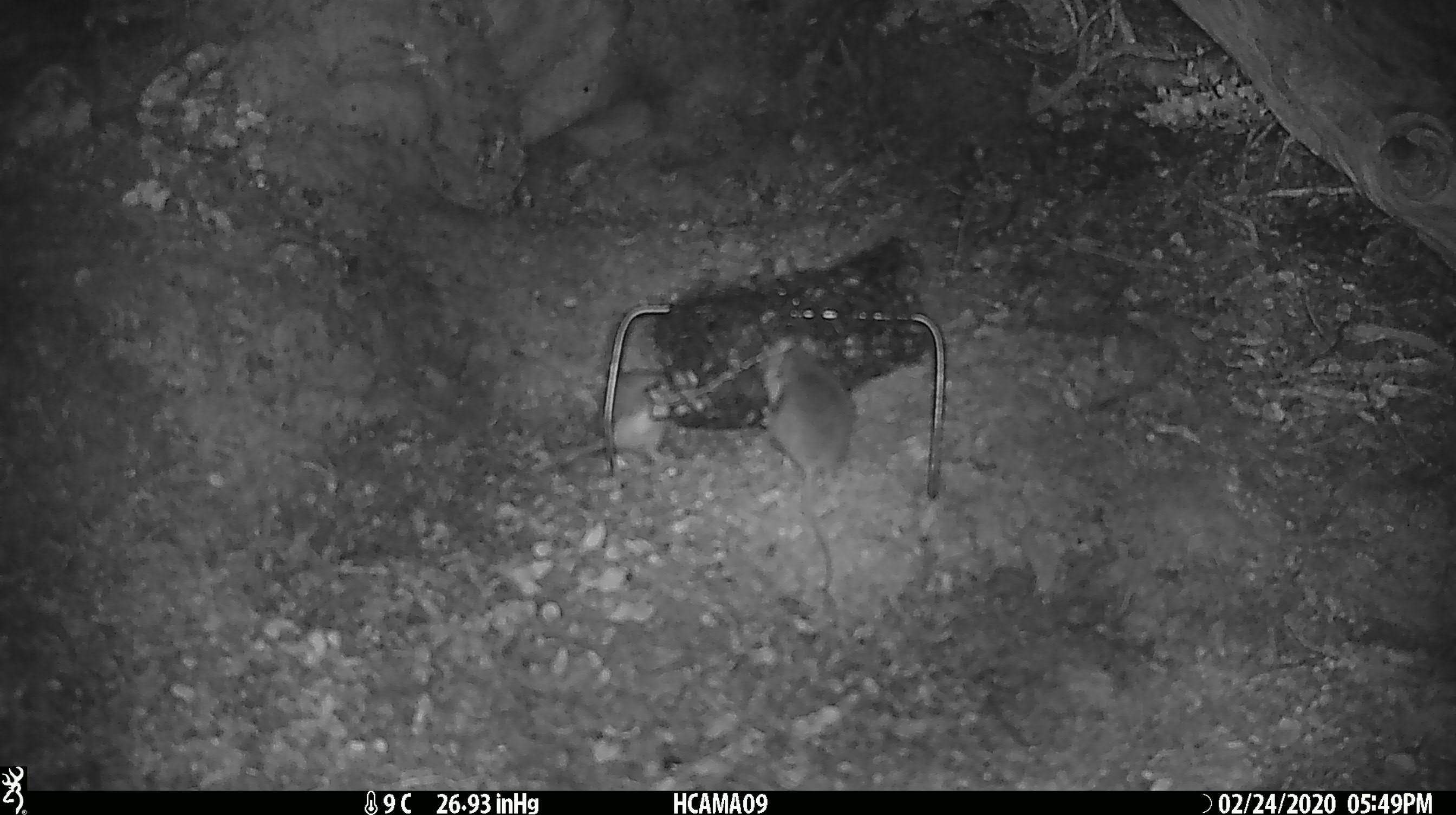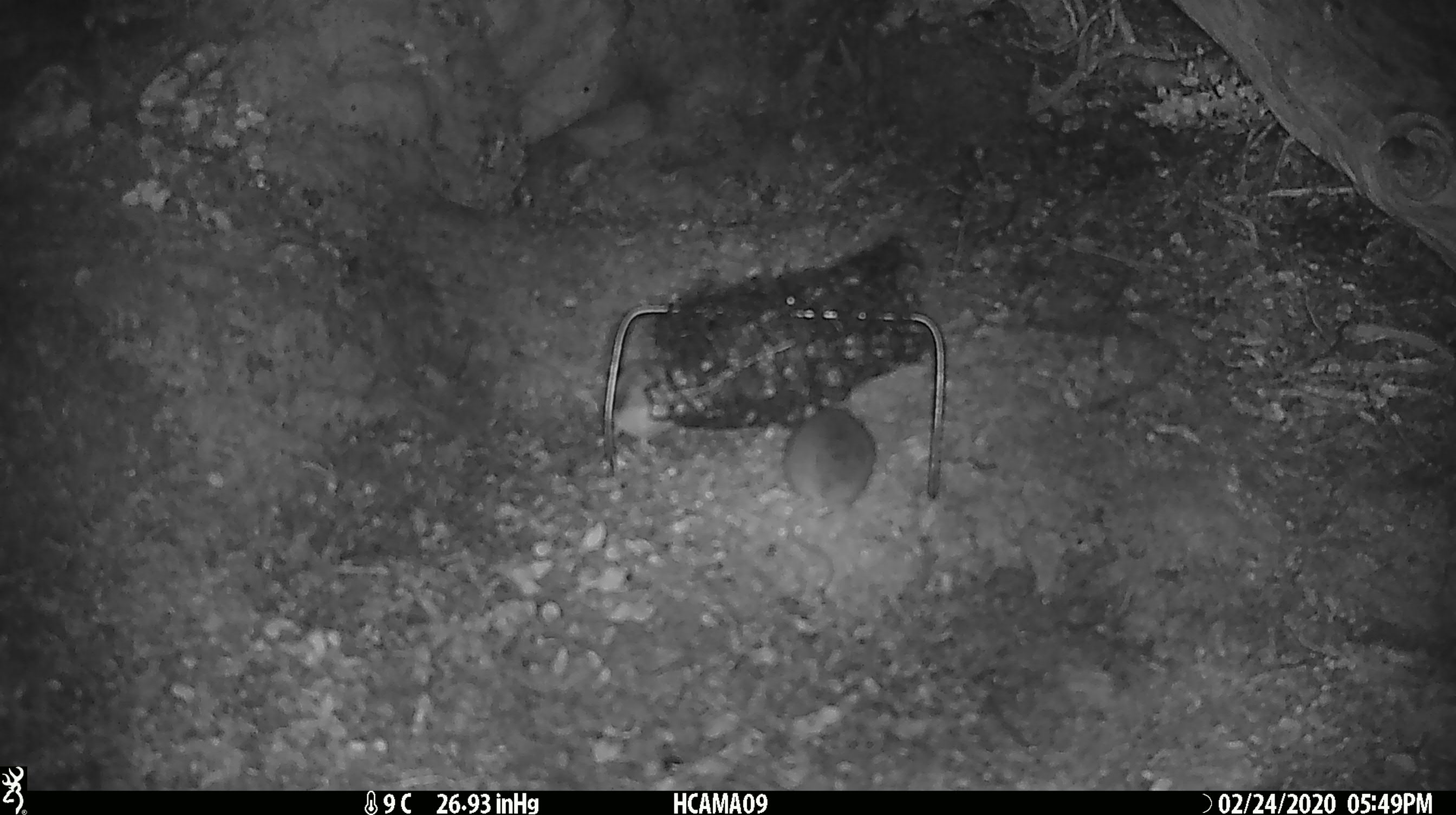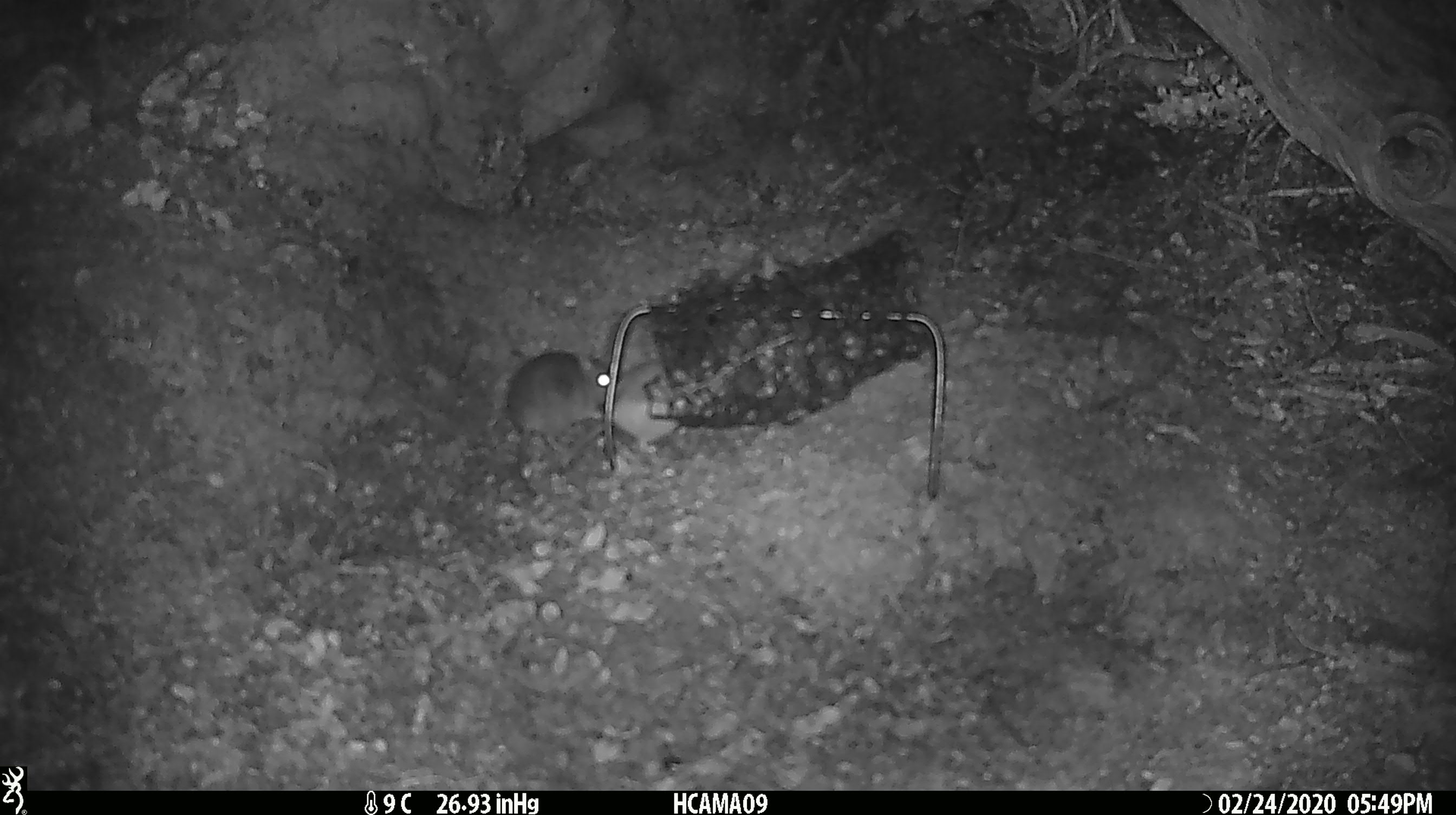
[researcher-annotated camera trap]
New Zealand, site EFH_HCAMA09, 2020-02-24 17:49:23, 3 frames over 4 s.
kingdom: Animalia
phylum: Chordata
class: Mammalia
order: Rodentia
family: Muridae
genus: Mus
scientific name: Mus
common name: mouse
Mouse (Mus).